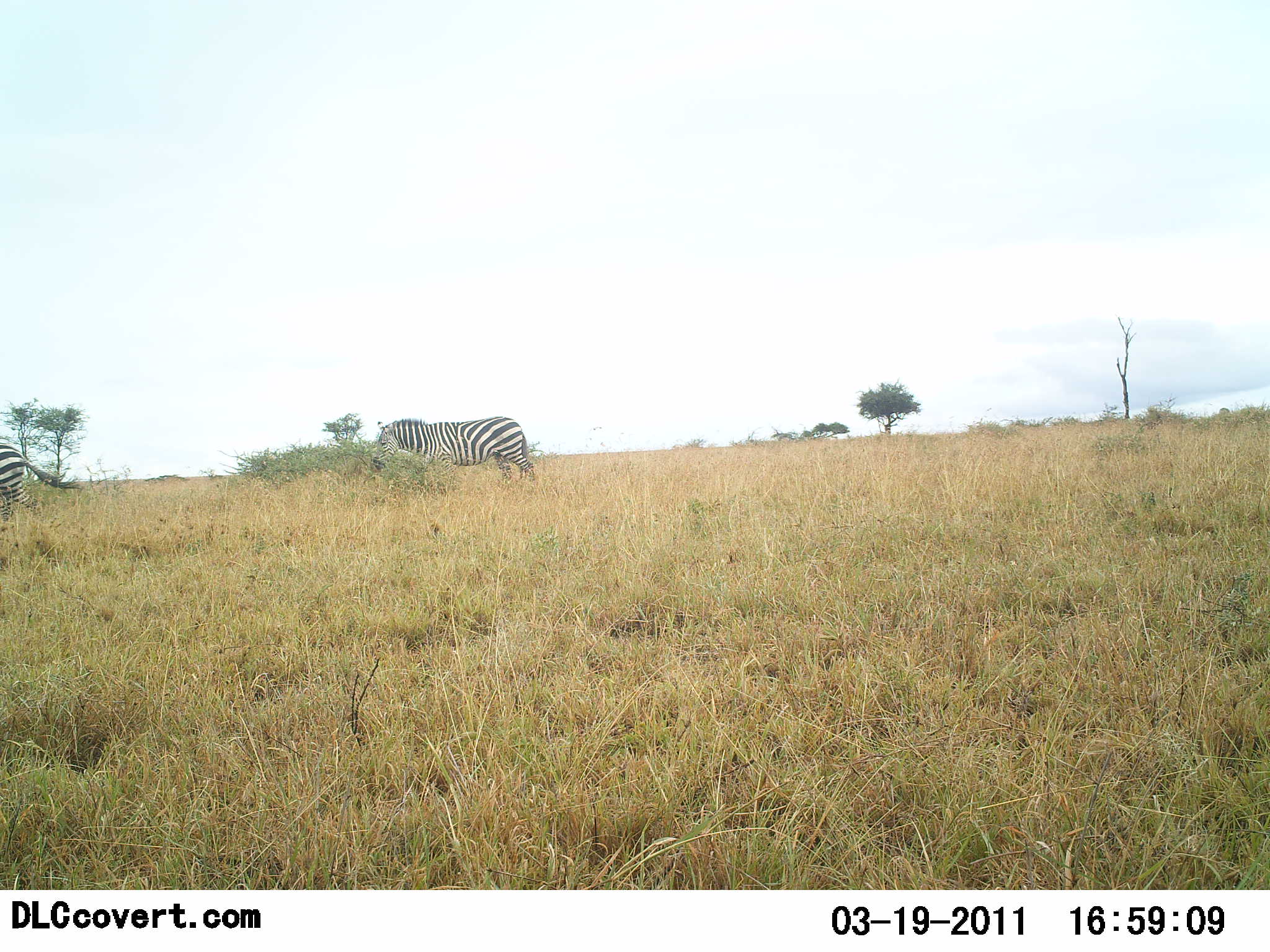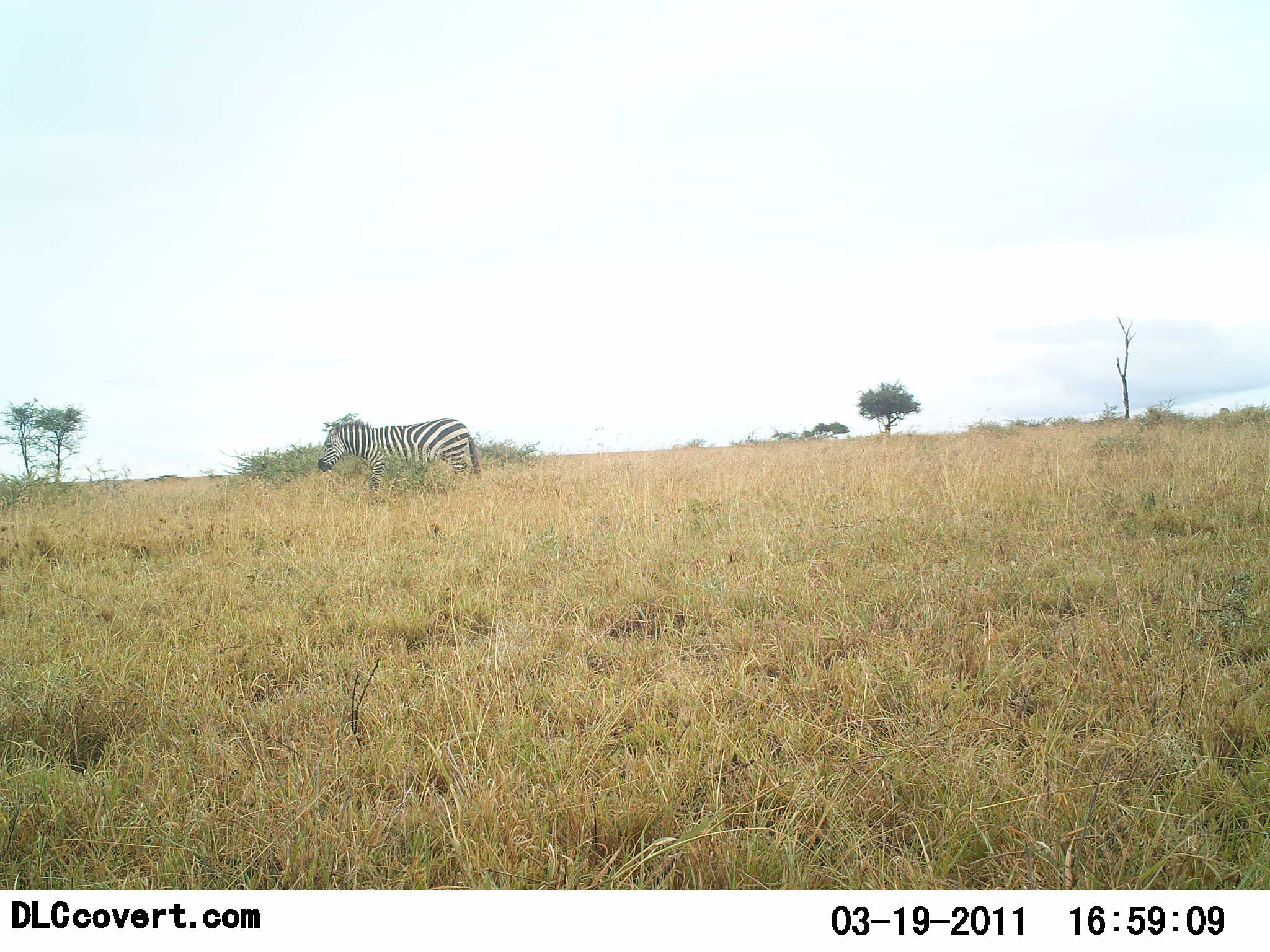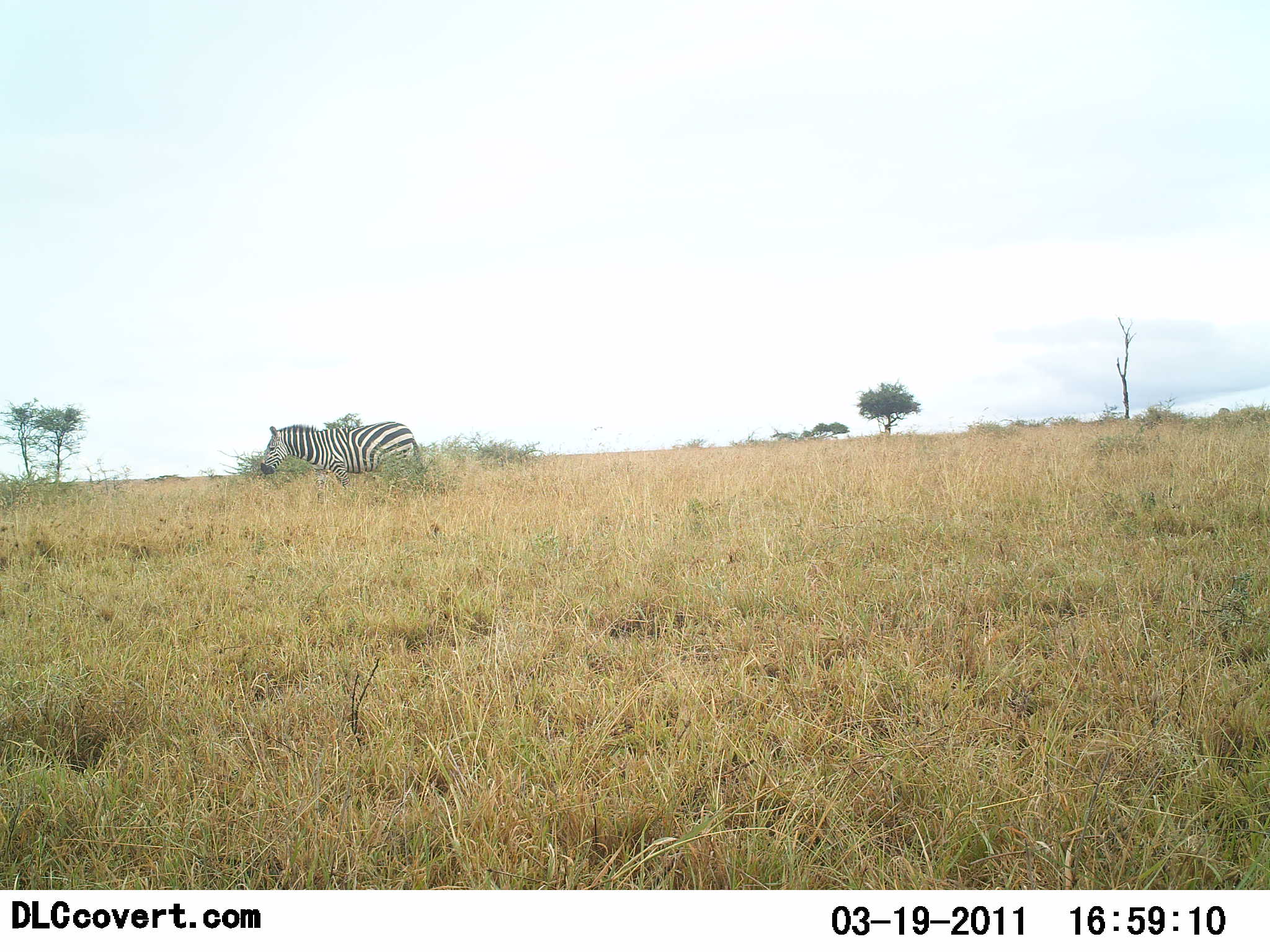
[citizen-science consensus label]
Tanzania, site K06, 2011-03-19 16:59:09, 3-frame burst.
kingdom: Animalia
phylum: Chordata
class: Mammalia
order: Perissodactyla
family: Equidae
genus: Equus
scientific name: Equus quagga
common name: plains zebra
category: zebra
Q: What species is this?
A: Zebra (plains zebra) (Equus quagga).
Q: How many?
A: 2.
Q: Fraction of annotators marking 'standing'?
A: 8%.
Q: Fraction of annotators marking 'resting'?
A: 0%.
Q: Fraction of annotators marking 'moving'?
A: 92%.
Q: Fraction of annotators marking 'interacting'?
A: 0%.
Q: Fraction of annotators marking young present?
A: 0%.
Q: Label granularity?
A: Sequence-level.